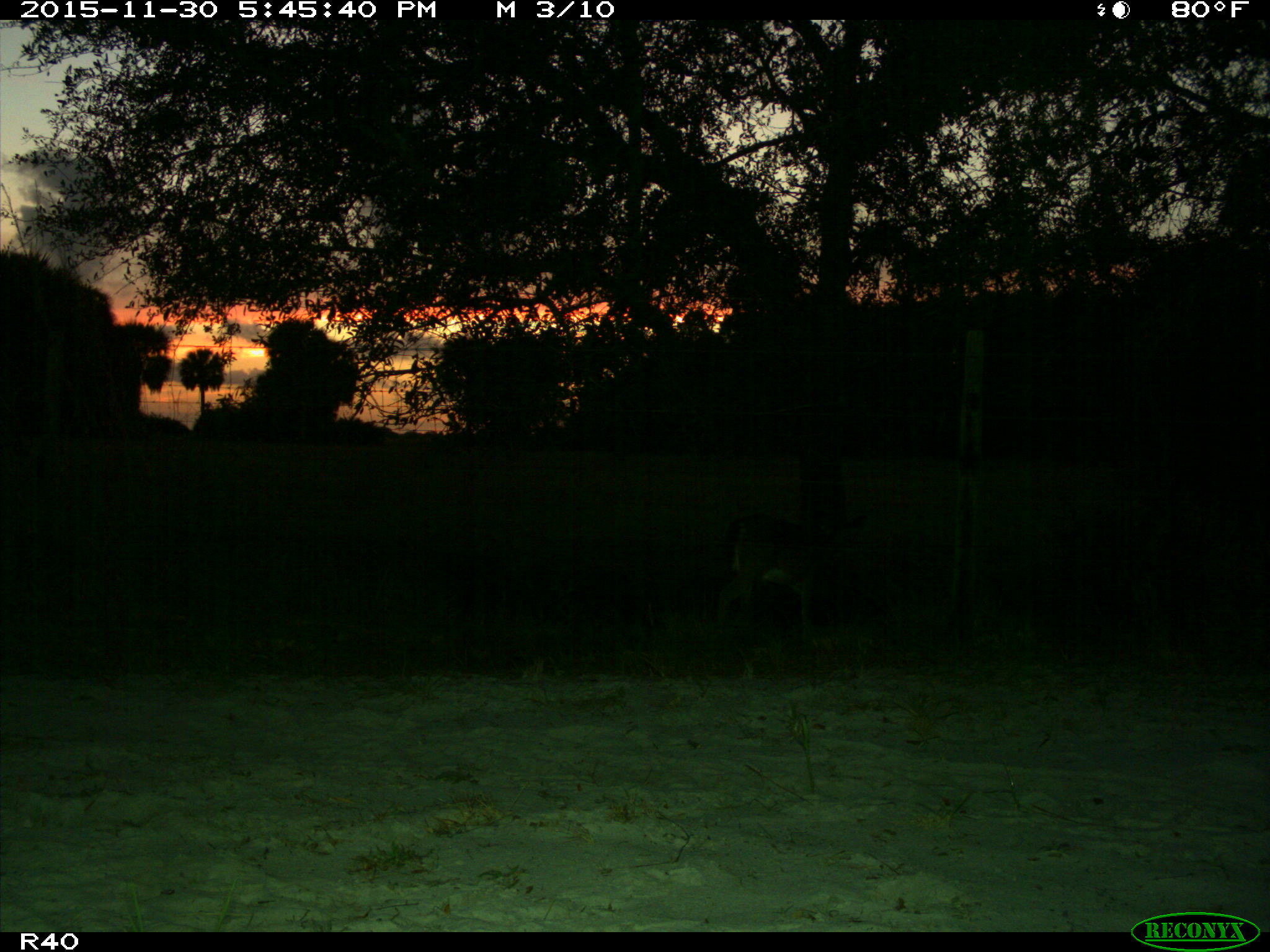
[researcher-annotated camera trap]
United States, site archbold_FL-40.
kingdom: Animalia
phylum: Chordata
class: Mammalia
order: Artiodactyla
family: Cervidae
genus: Odocoileus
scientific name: Odocoileus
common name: deer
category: unidentified deer